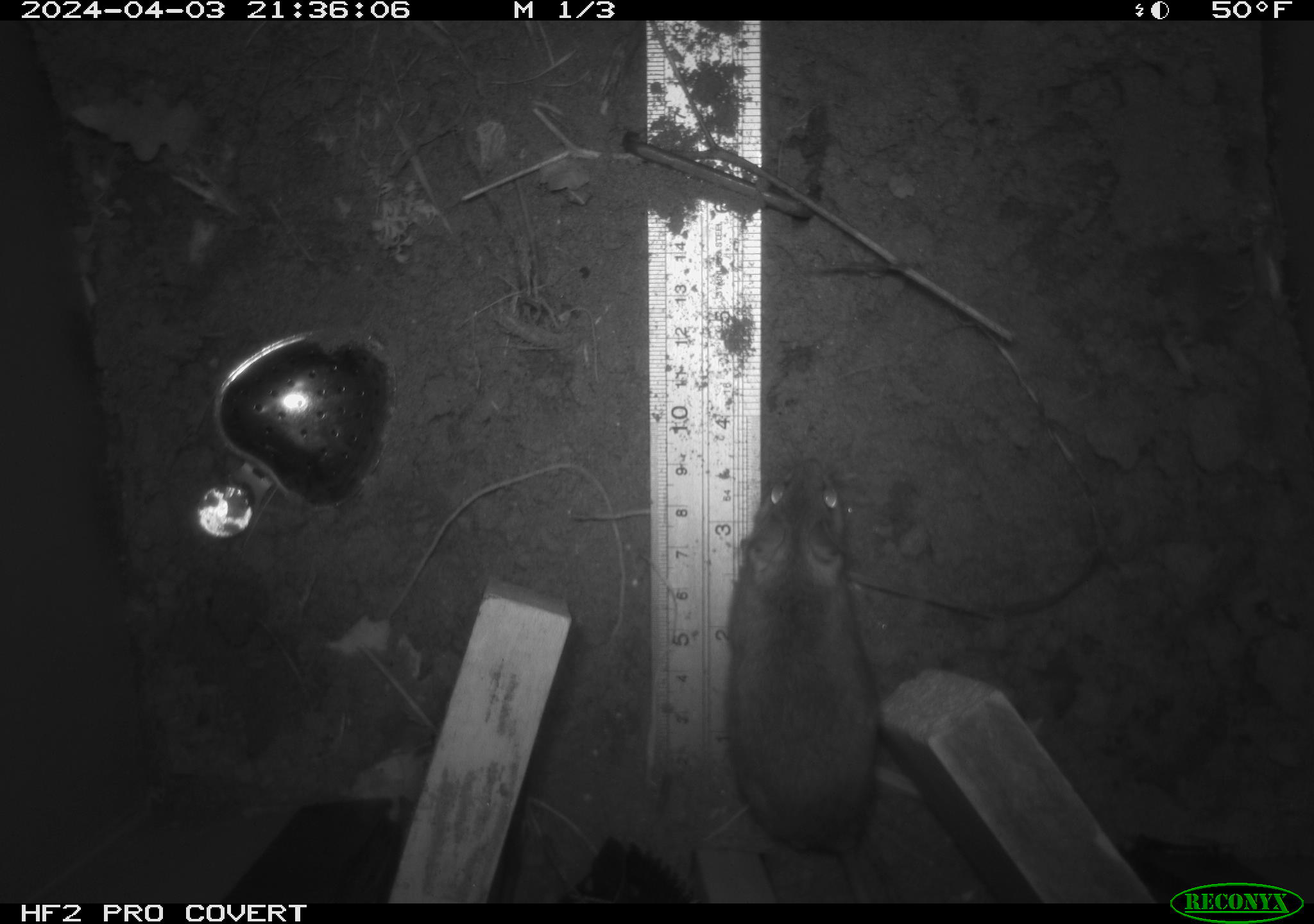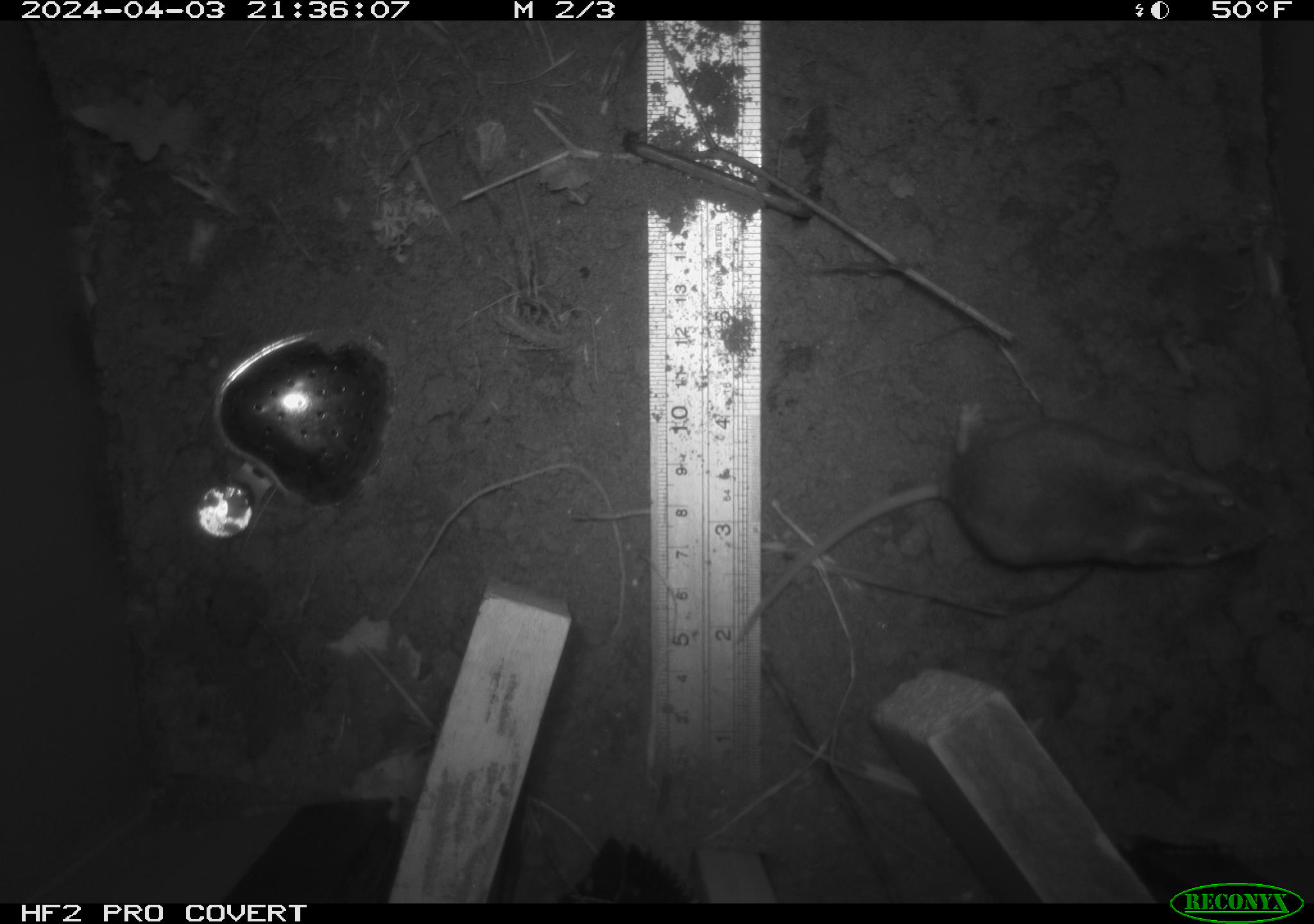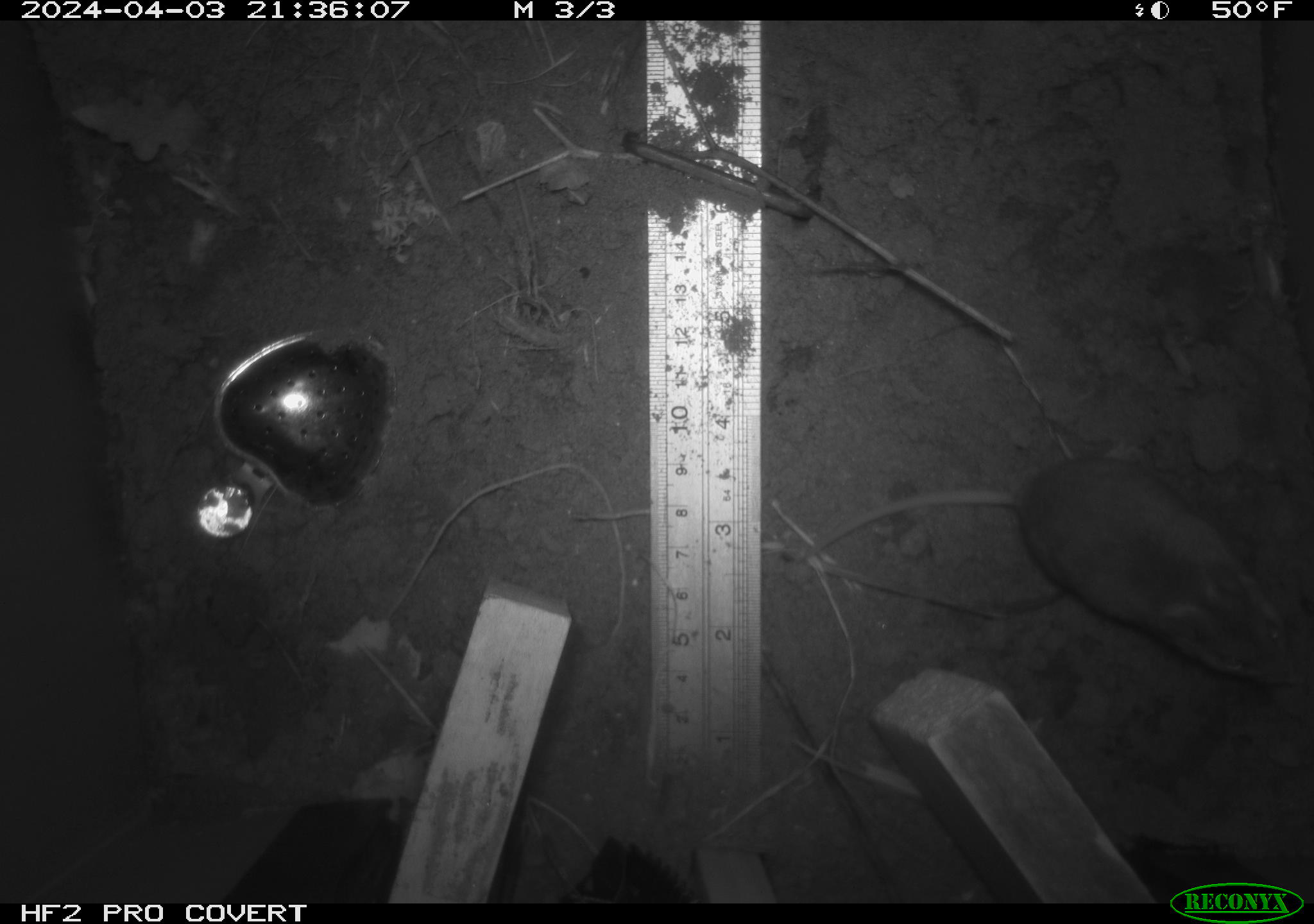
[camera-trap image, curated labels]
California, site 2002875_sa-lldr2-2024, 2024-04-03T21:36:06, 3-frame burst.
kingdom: Animalia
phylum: Chordata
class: Mammalia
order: Rodentia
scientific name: Rodentia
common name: mouse species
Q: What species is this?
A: Mouse species (Rodentia).